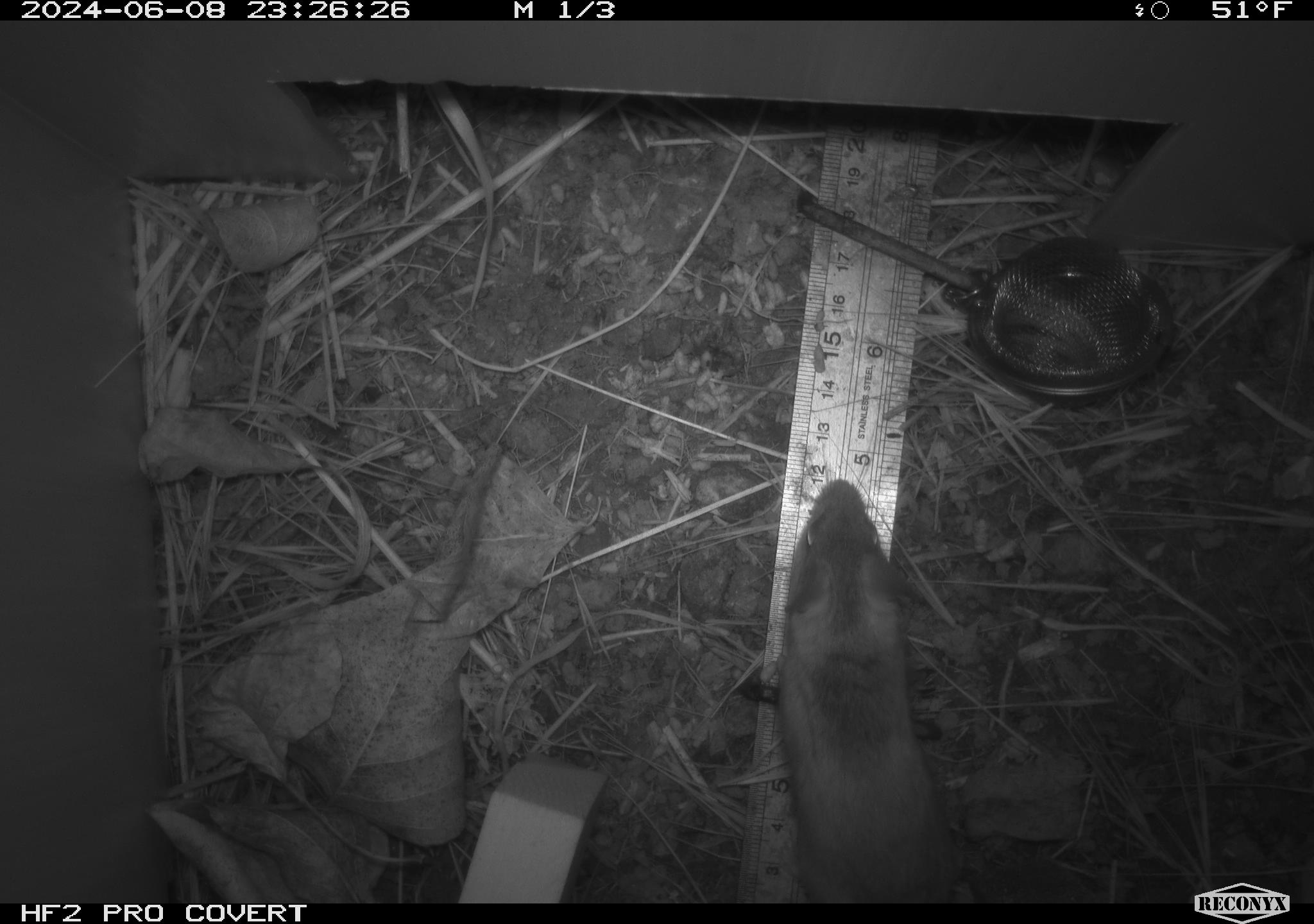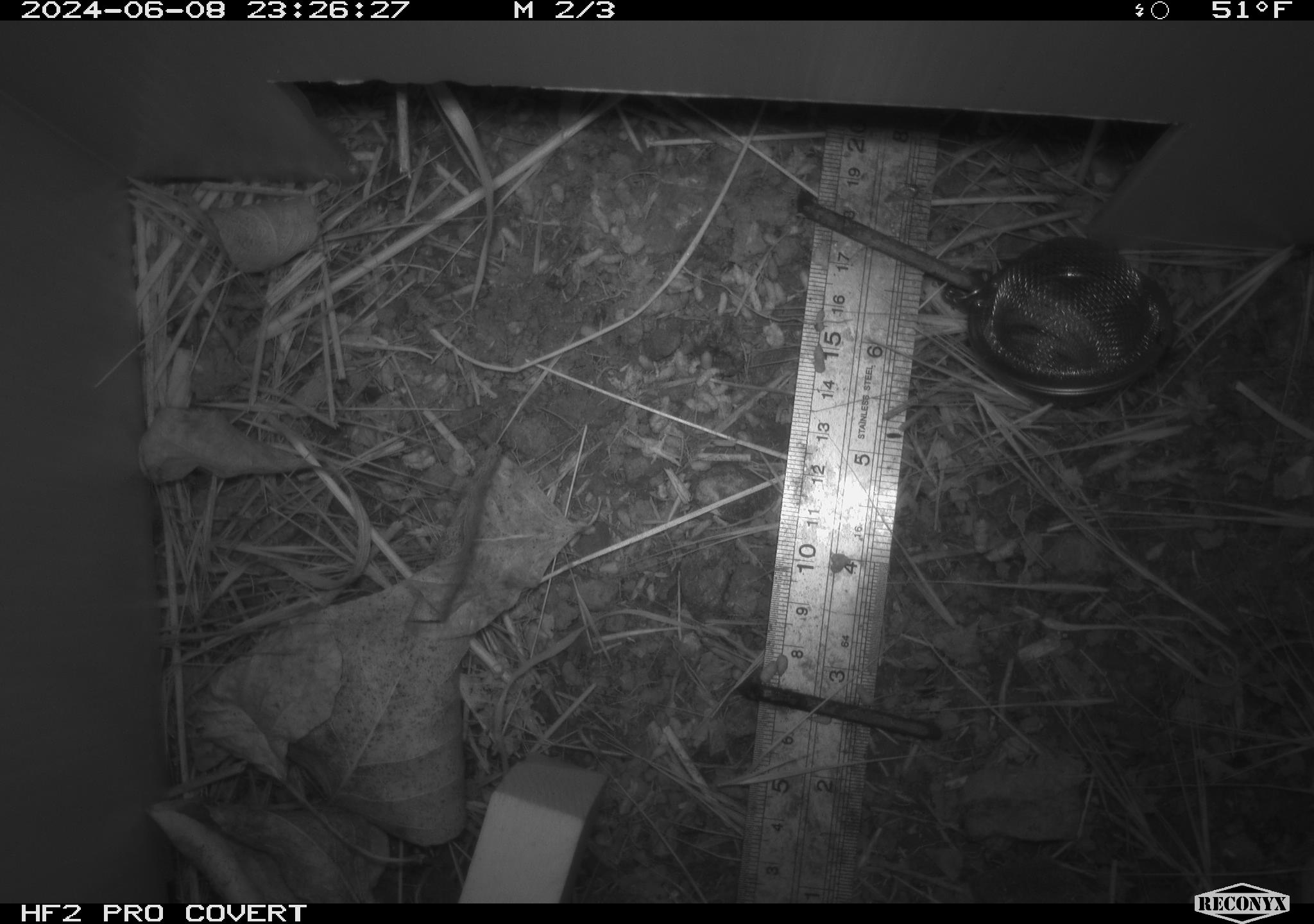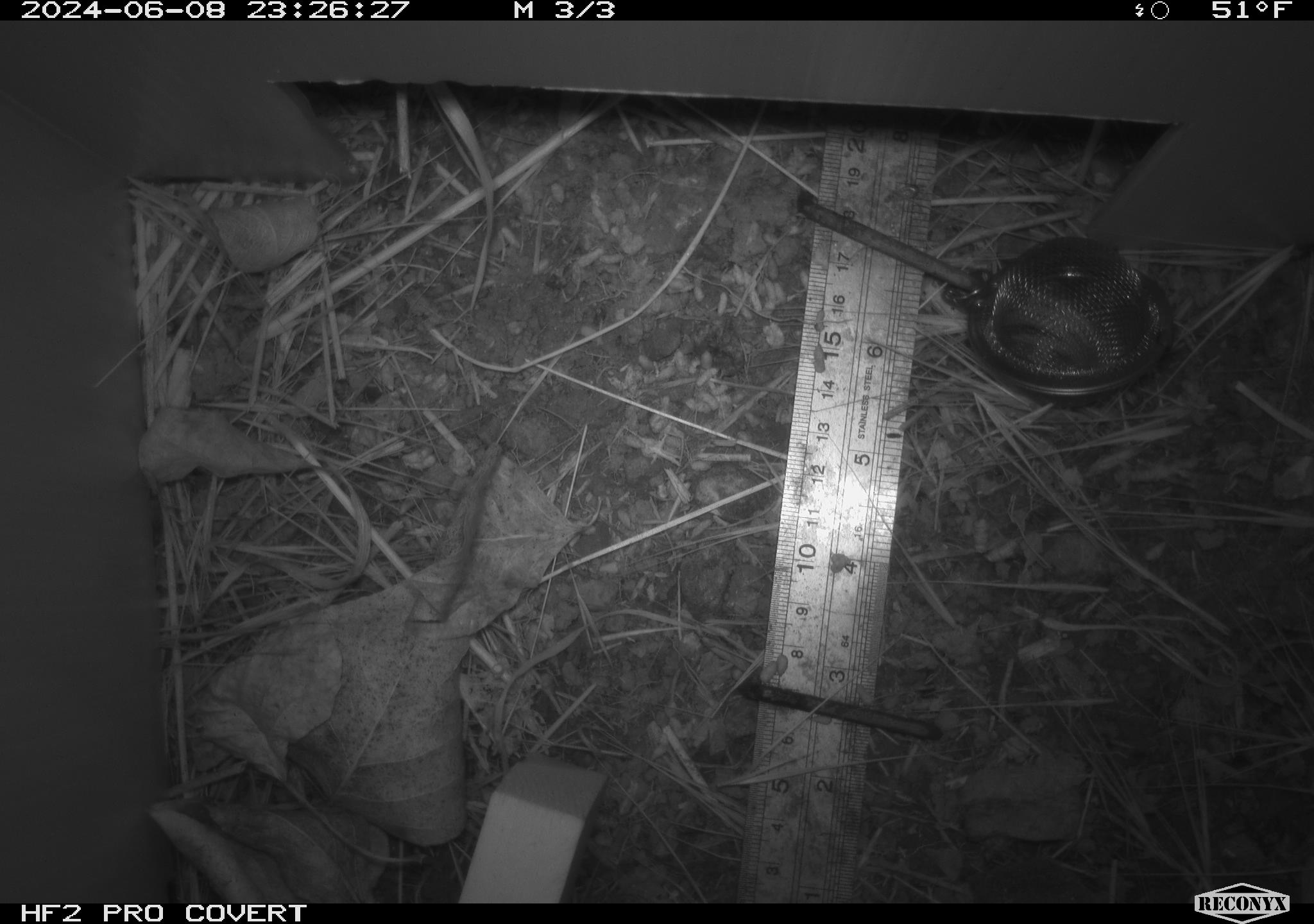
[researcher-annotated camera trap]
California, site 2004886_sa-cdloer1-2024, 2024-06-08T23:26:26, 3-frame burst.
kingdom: Animalia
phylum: Chordata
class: Mammalia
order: Rodentia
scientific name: Rodentia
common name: mouse species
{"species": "mouse species (Rodentia)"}